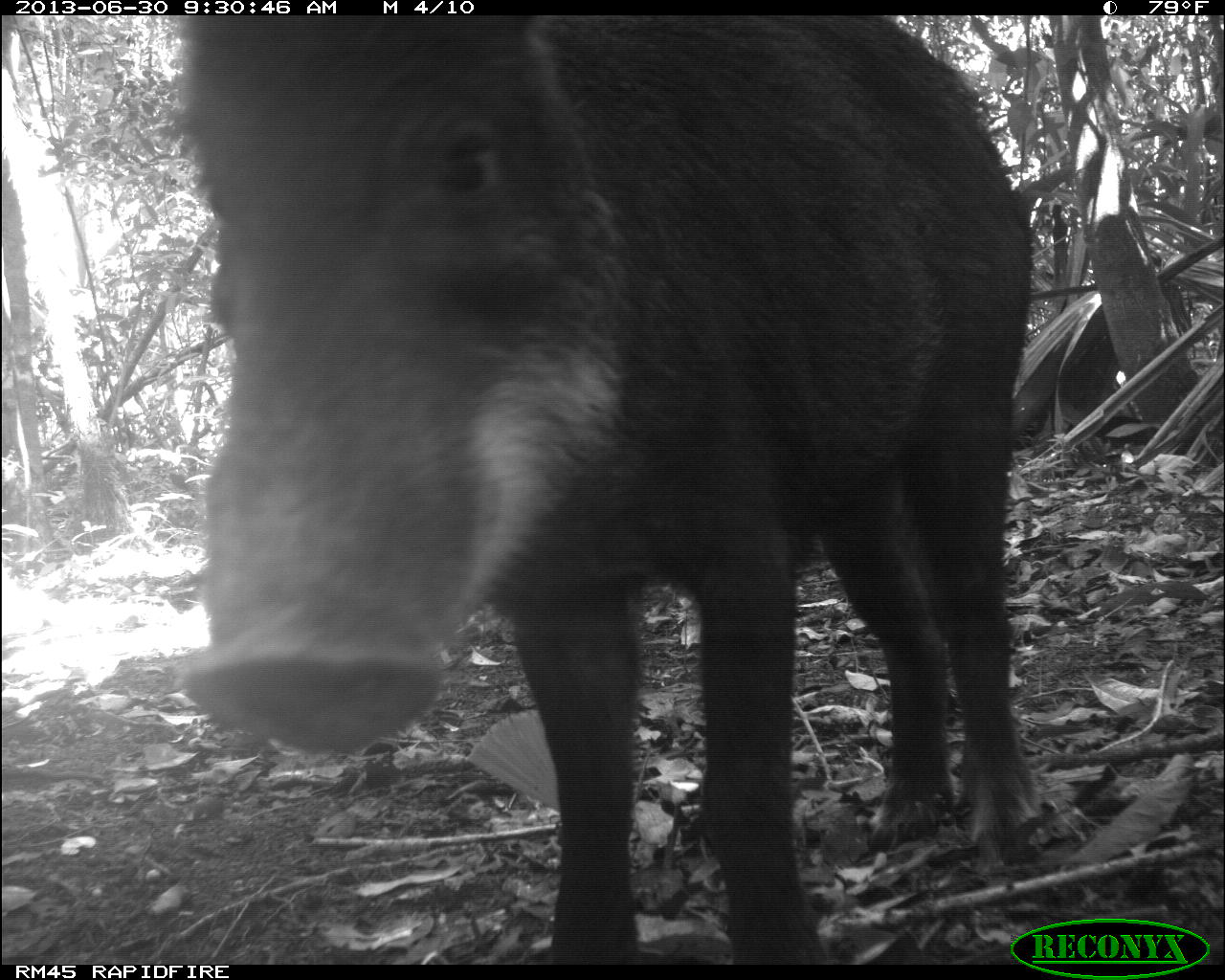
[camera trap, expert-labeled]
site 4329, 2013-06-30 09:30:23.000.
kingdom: Animalia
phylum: Chordata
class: Mammalia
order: Artiodactyla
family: Tayassuidae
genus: Tayassu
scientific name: Tayassu pecari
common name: white-lipped peccary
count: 5